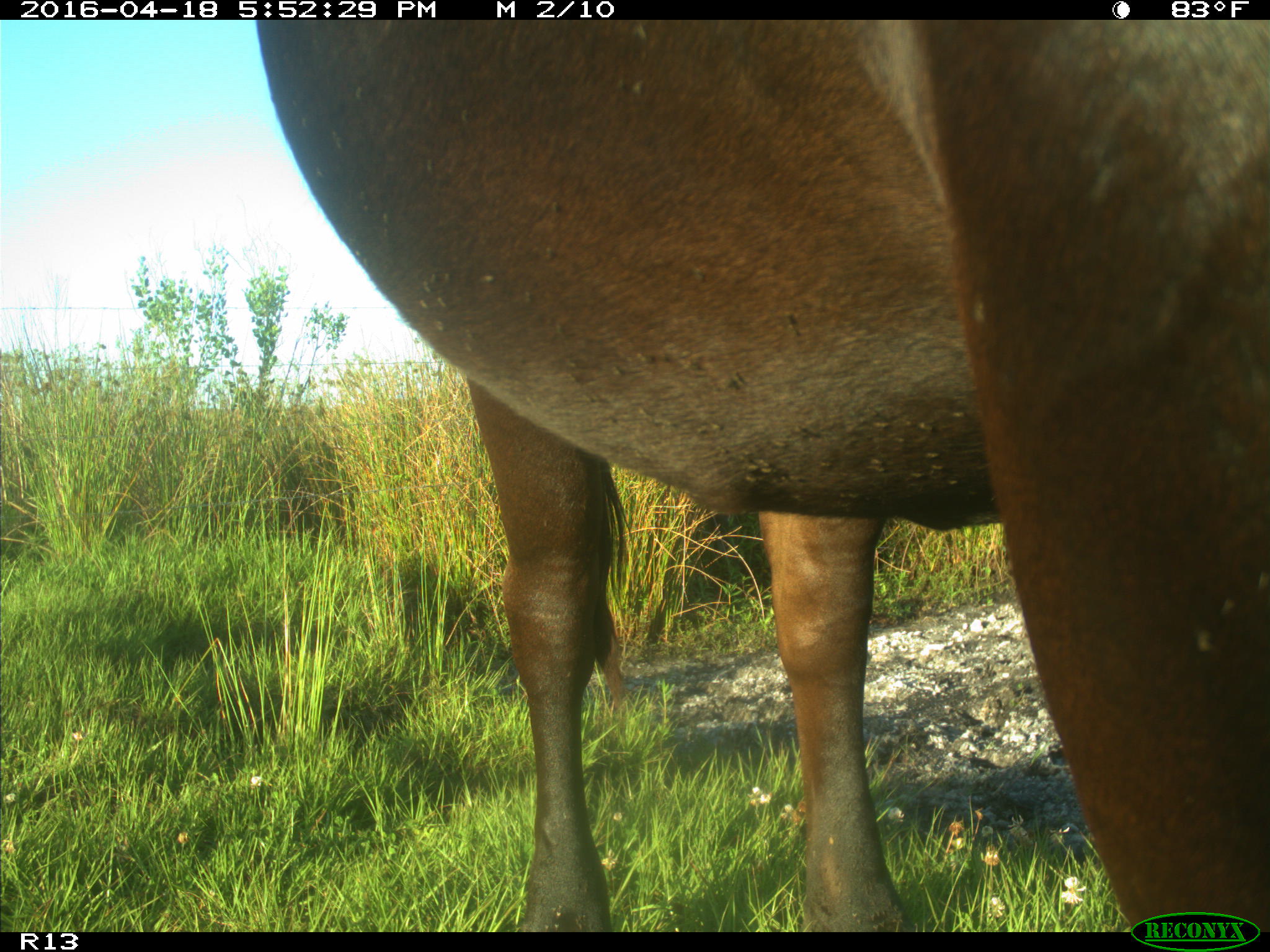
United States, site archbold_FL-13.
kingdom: Animalia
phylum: Chordata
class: Mammalia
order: Artiodactyla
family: Bovidae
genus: Bos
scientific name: Bos taurus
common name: domestic cow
Bos taurus (domestic cow).